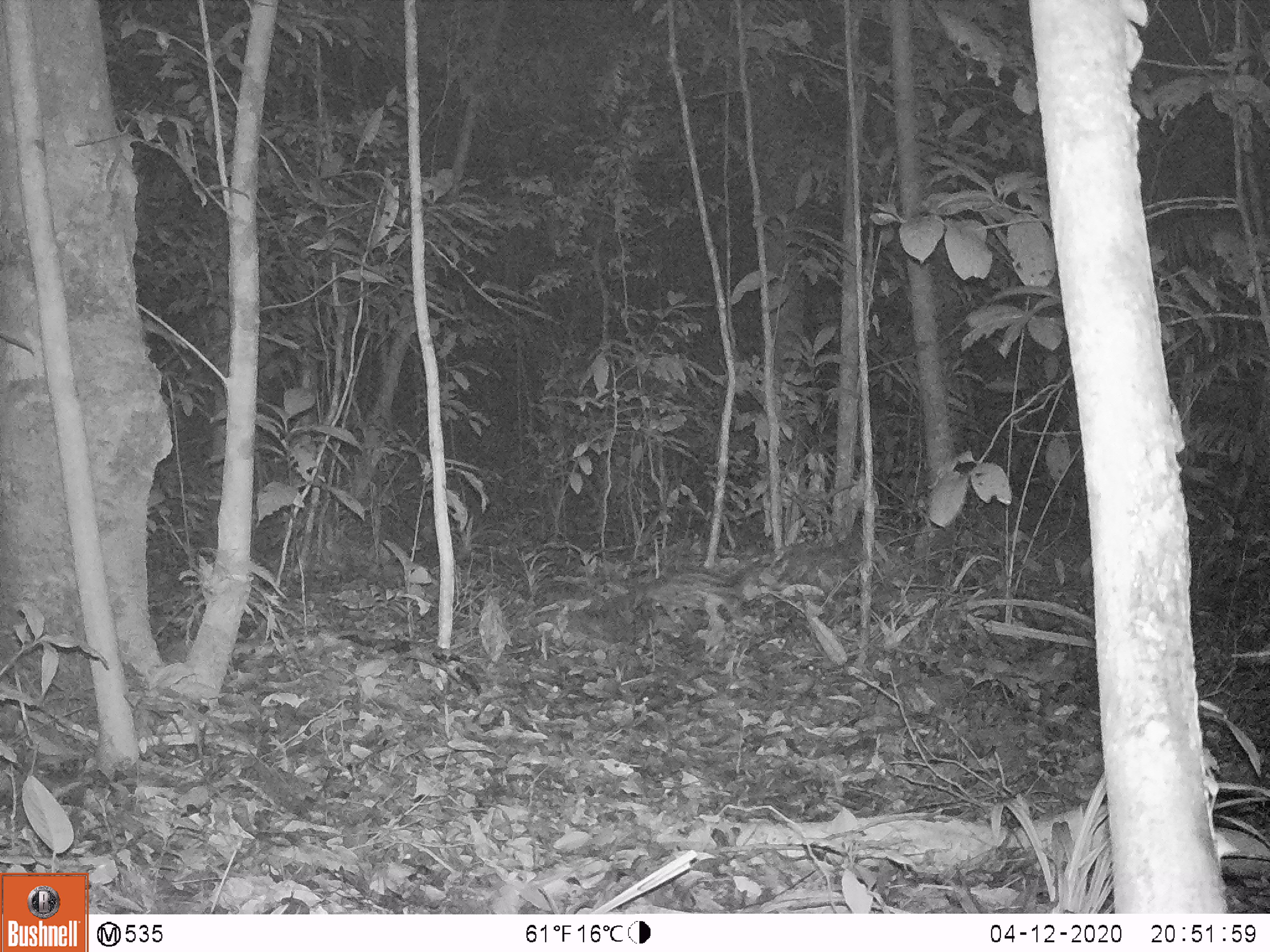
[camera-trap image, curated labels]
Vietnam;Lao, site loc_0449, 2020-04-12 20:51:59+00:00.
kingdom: Animalia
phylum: Chordata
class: Mammalia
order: Carnivora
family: Prionodontidae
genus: Prionodon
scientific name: Prionodon pardicolor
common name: spotted linsang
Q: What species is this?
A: Spotted linsang (Prionodon pardicolor).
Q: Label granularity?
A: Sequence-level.